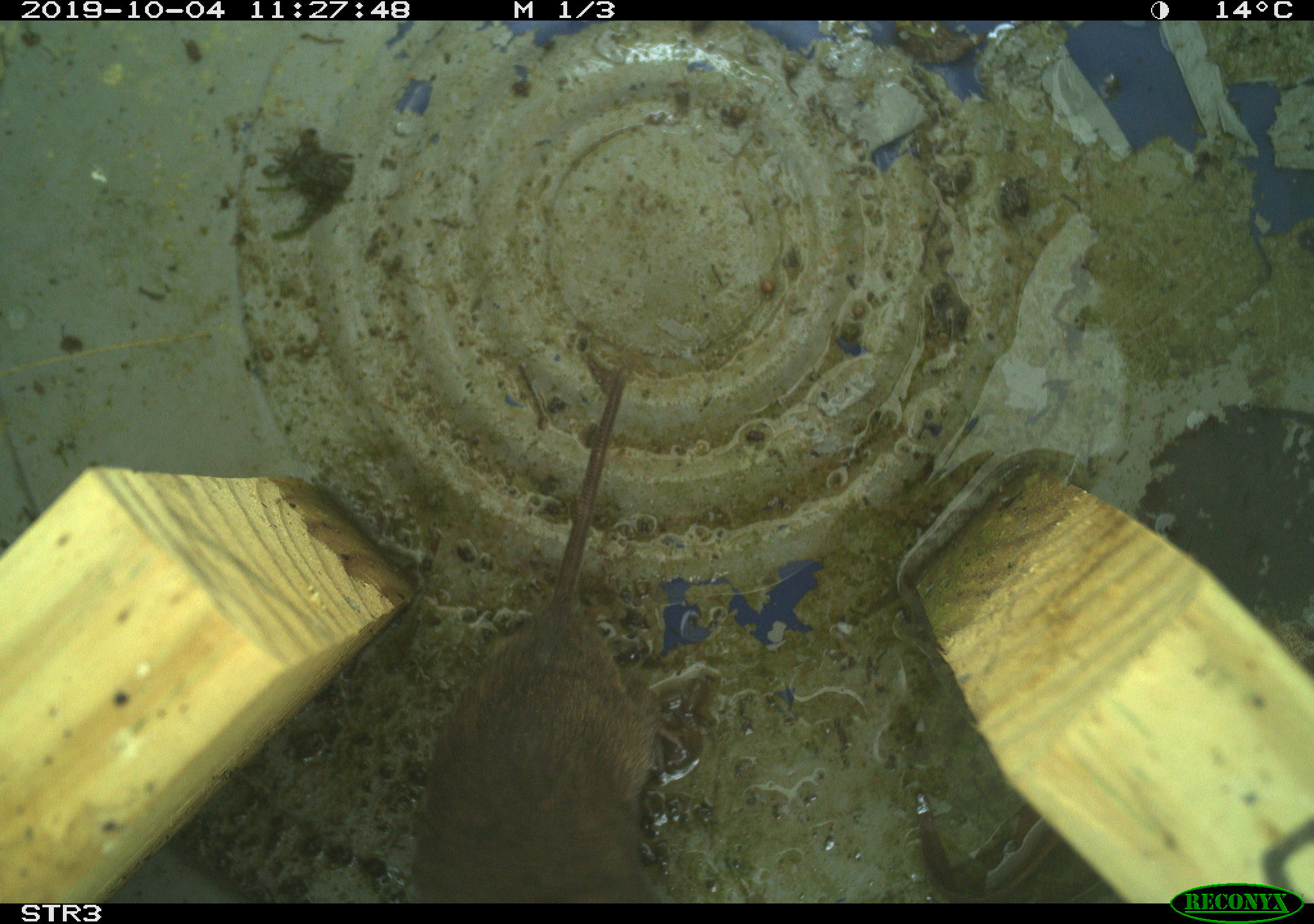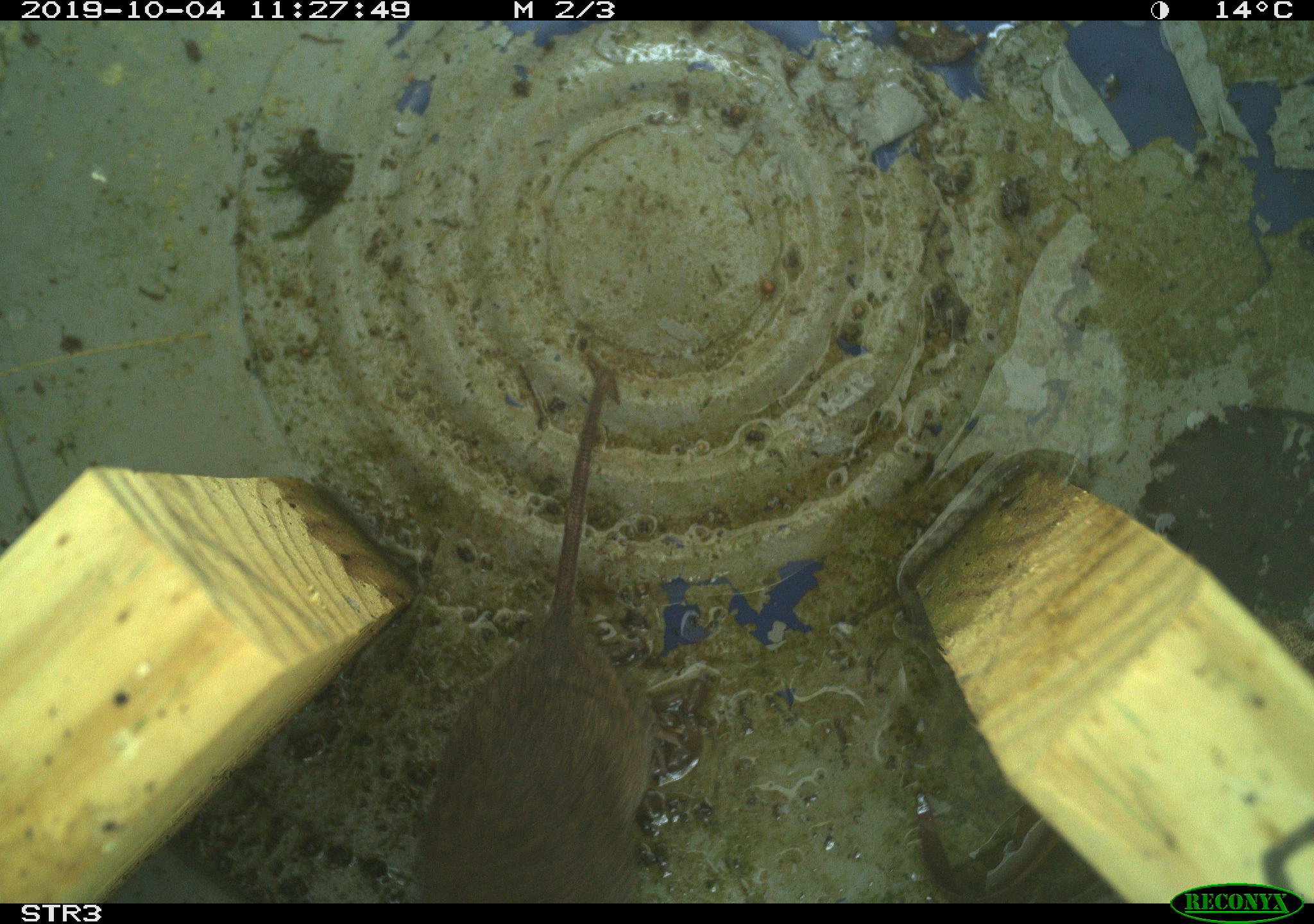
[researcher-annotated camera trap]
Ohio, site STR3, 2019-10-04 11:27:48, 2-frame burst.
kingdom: Animalia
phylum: Chordata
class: Mammalia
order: Rodentia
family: Cricetidae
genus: Microtus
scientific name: Microtus pennsylvanicus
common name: meadow vole